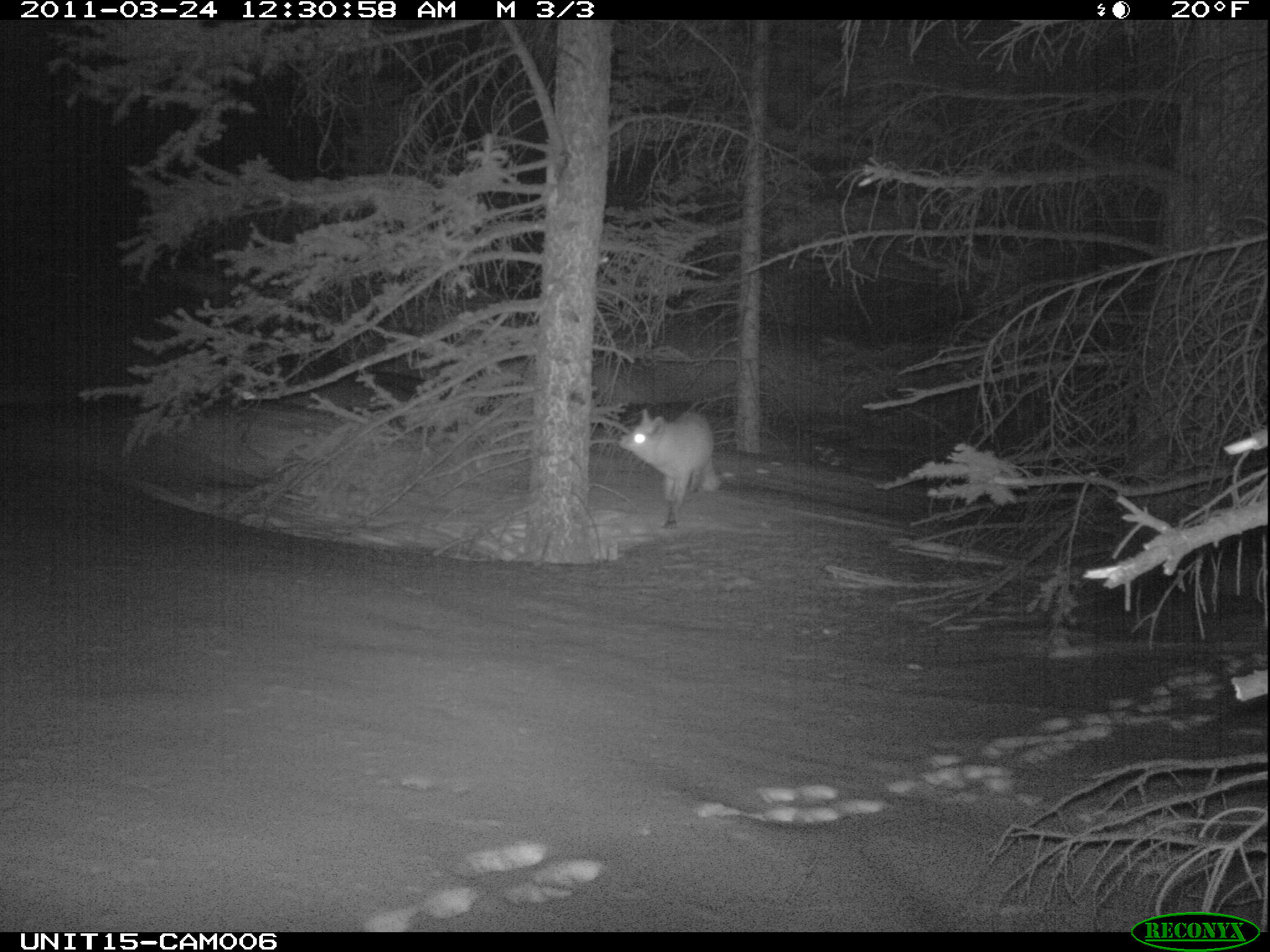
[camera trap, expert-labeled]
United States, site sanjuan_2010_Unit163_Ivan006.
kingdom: Animalia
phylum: Chordata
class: Mammalia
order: Carnivora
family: Canidae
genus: Canis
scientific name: Canis latrans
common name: coyote